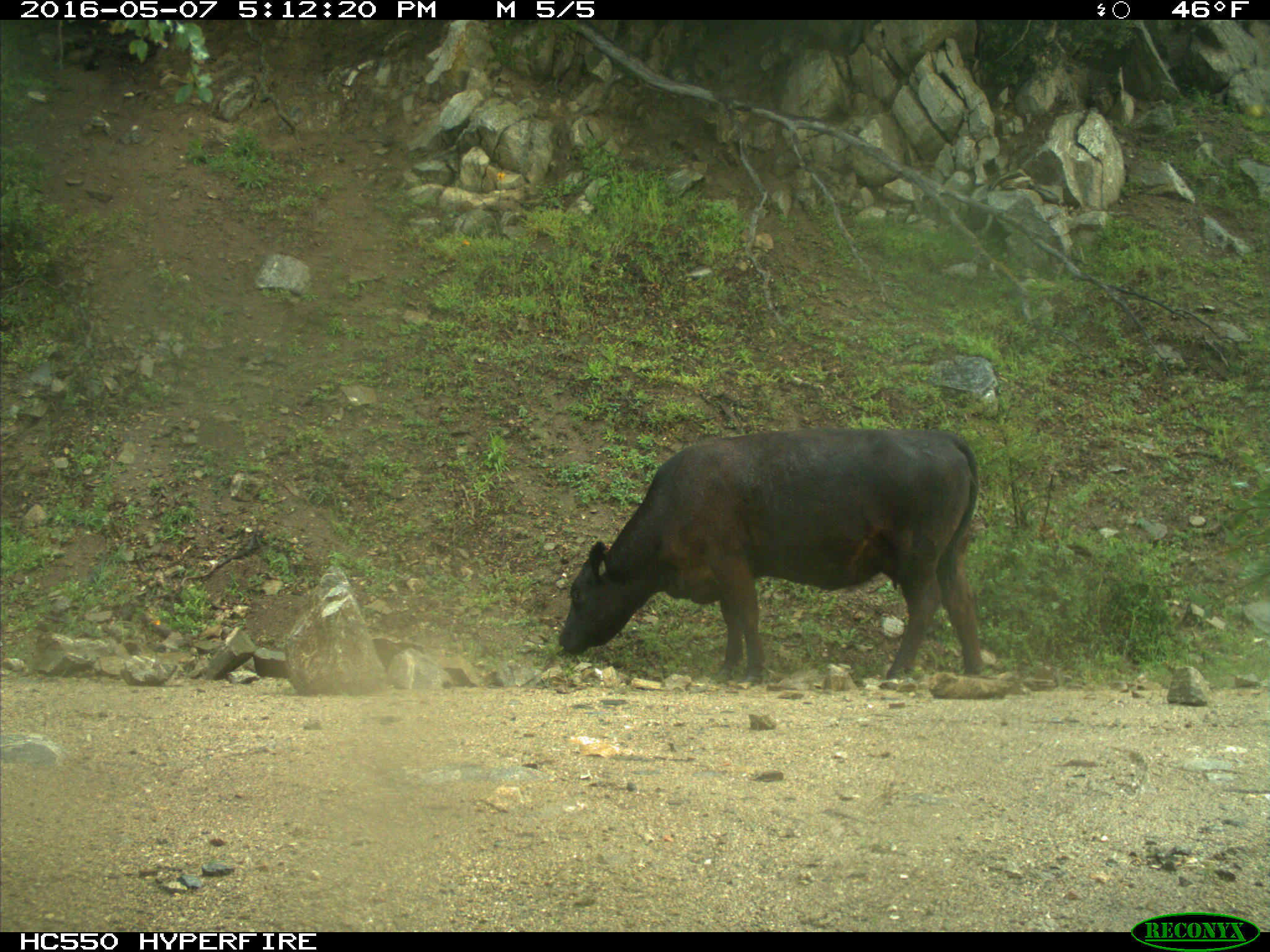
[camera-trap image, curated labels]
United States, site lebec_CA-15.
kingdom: Animalia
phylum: Chordata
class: Mammalia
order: Artiodactyla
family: Bovidae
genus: Bos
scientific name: Bos taurus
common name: domestic cow